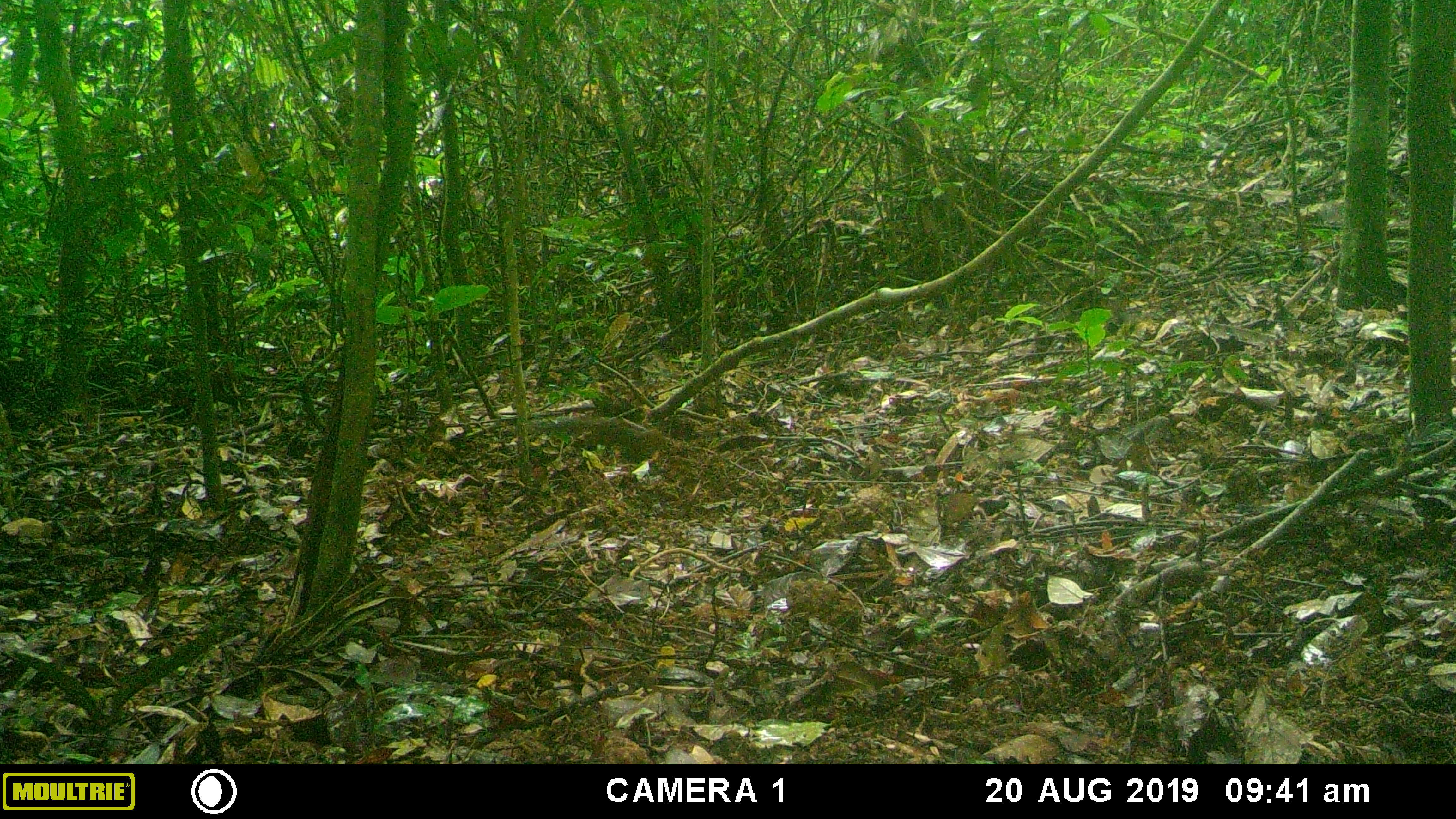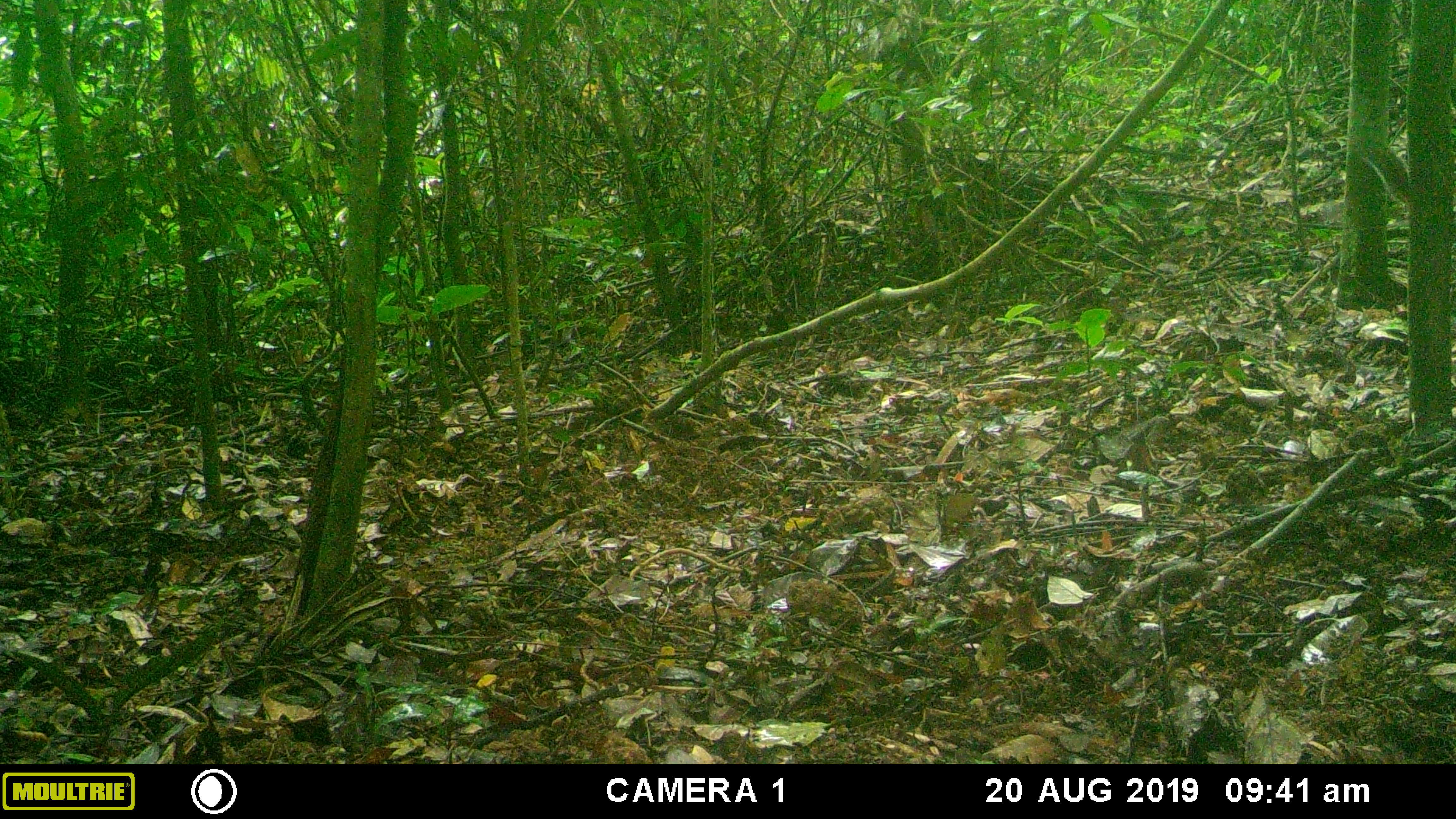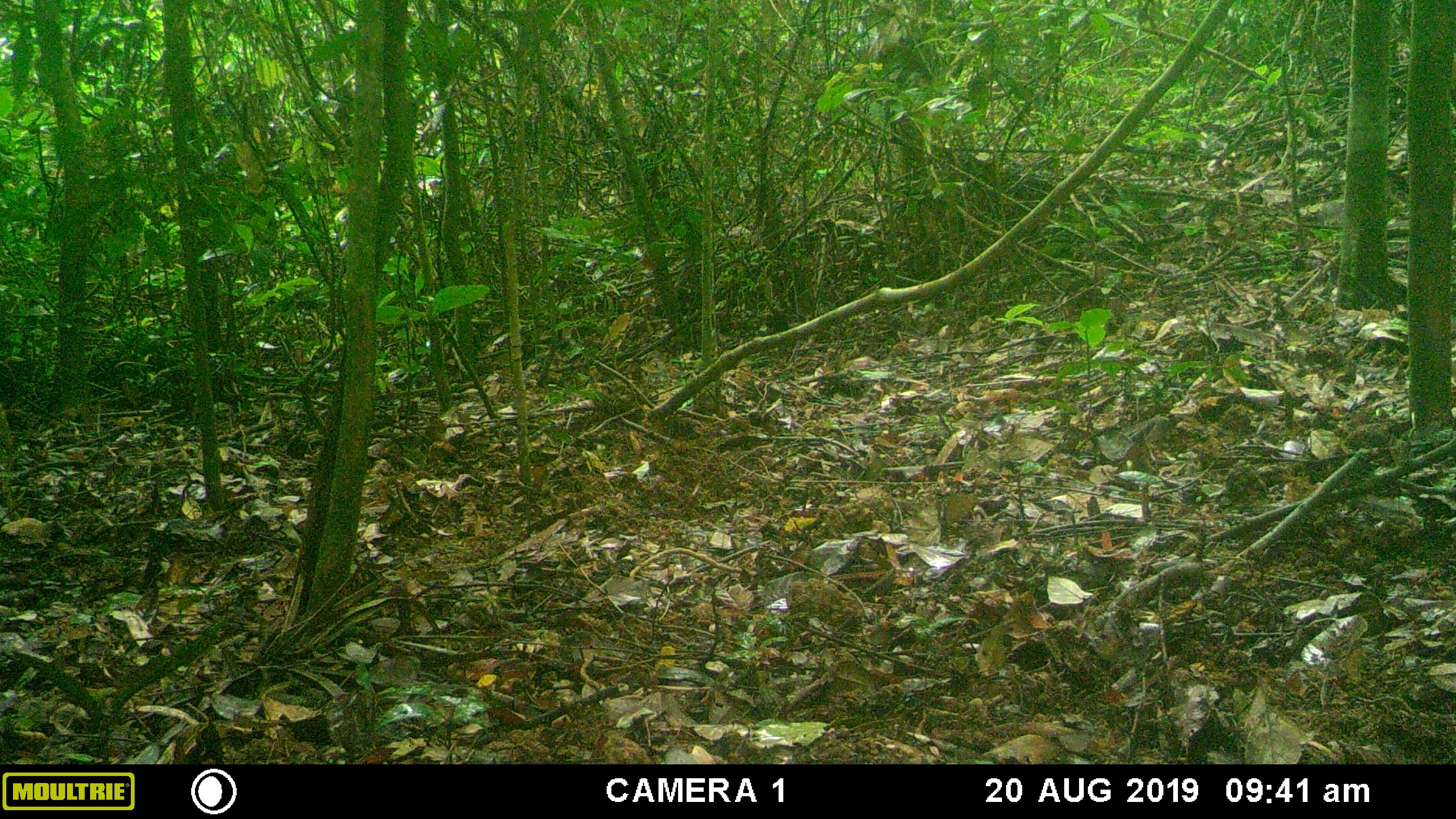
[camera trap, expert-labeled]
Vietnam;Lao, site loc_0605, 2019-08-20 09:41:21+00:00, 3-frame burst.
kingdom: Animalia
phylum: Chordata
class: Mammalia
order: Rodentia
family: Sciuridae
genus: Dremomys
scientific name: Dremomys rufigenis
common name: red-cheeked squirrel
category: red cheeked squirrel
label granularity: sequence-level